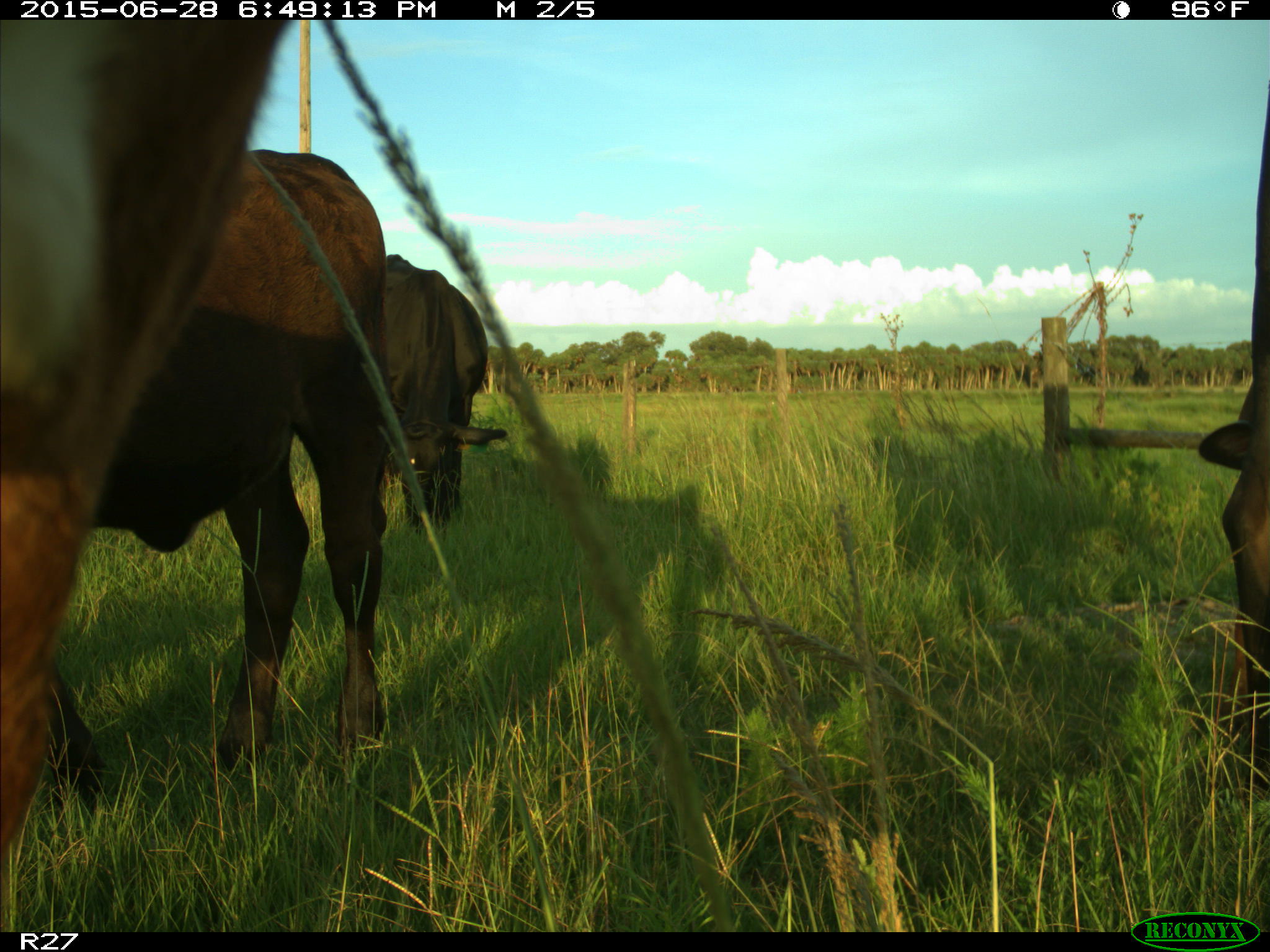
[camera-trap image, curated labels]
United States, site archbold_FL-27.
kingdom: Animalia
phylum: Chordata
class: Mammalia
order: Artiodactyla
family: Bovidae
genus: Bos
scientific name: Bos taurus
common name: domestic cow